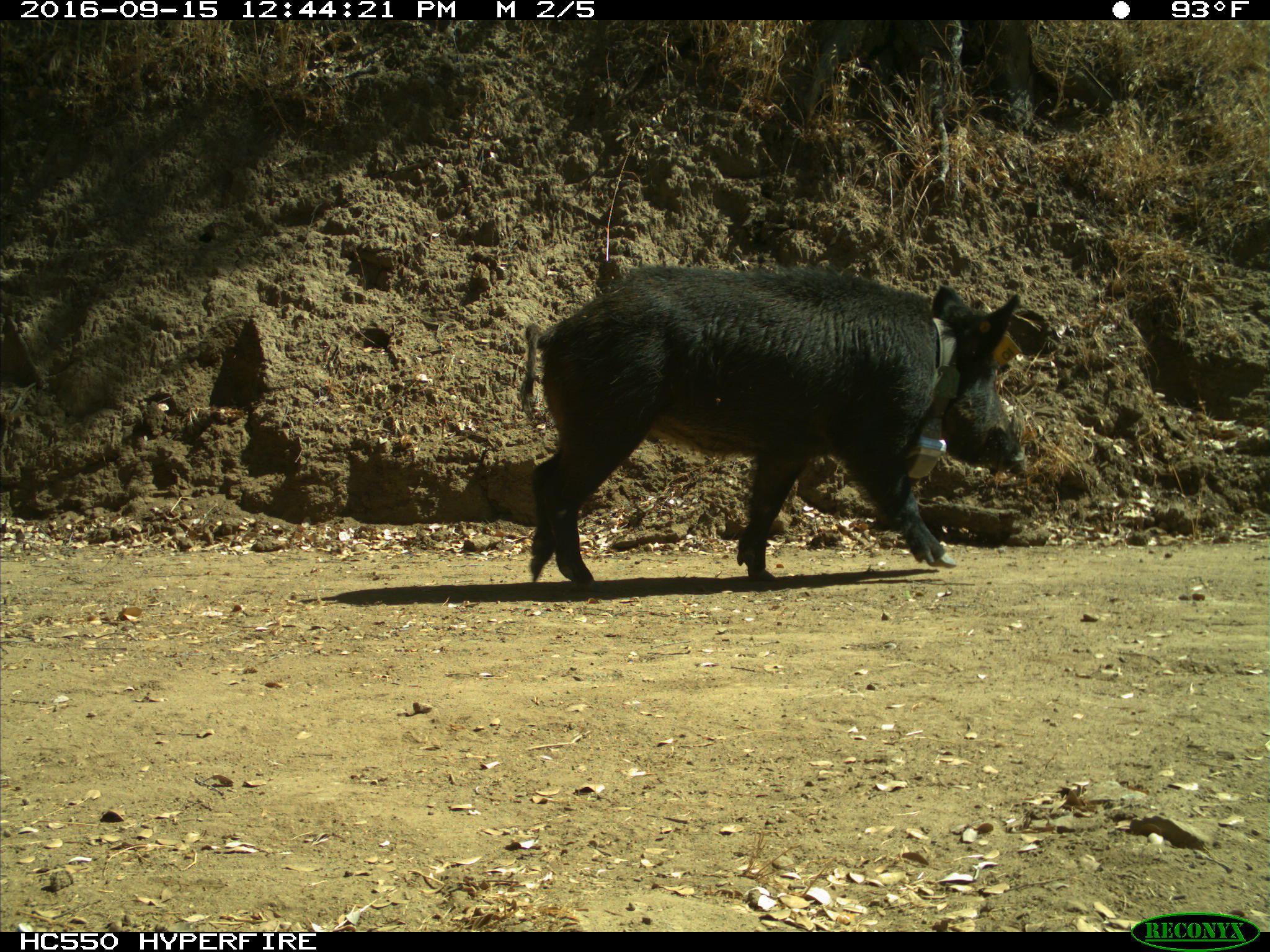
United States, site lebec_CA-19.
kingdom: Animalia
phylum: Chordata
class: Mammalia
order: Artiodactyla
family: Suidae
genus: Sus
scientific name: Sus scrofa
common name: wild boar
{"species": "Sus scrofa (wild boar)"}